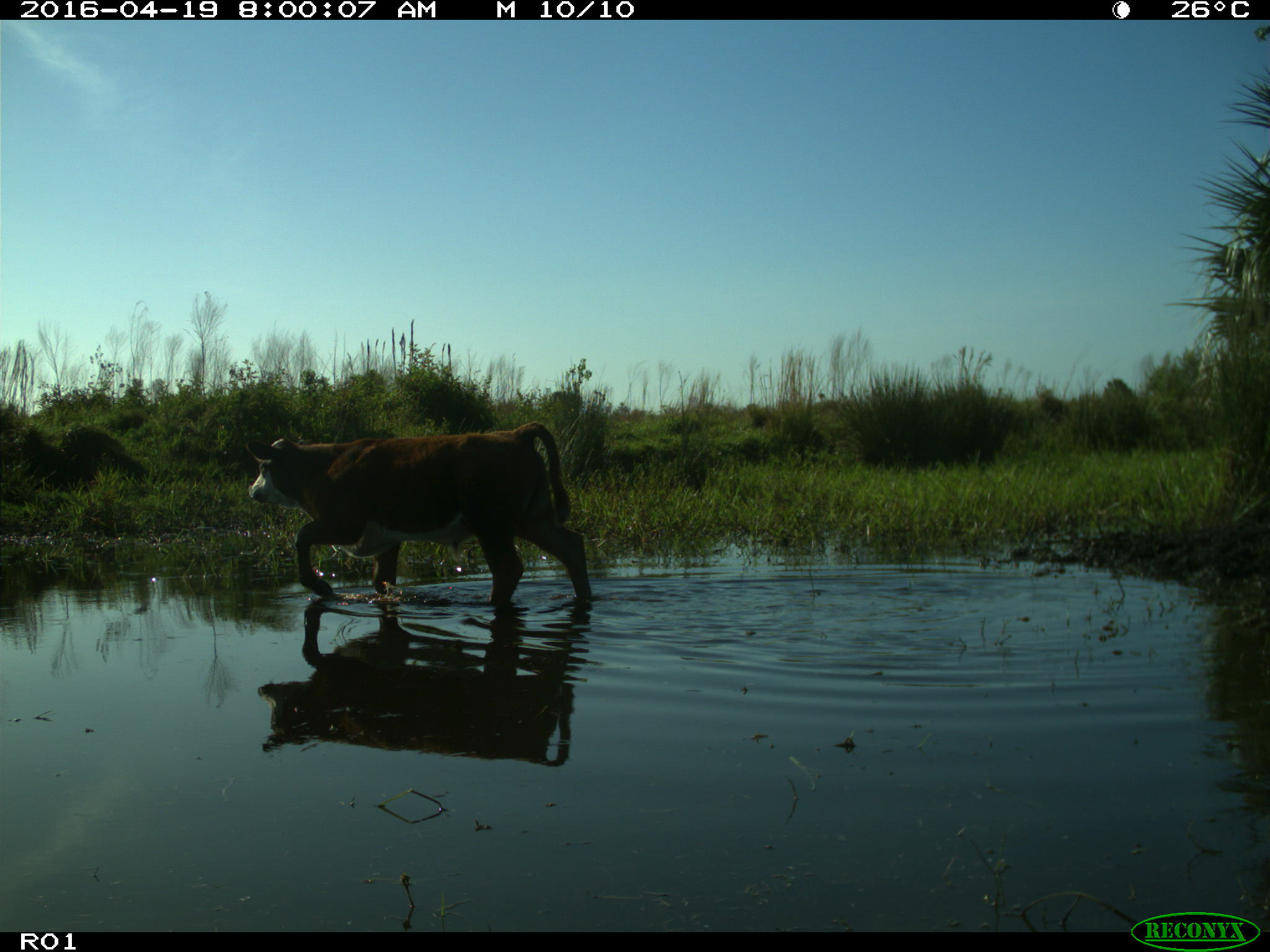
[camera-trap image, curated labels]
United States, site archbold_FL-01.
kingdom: Animalia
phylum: Chordata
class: Mammalia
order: Artiodactyla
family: Bovidae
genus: Bos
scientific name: Bos taurus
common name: domestic cow